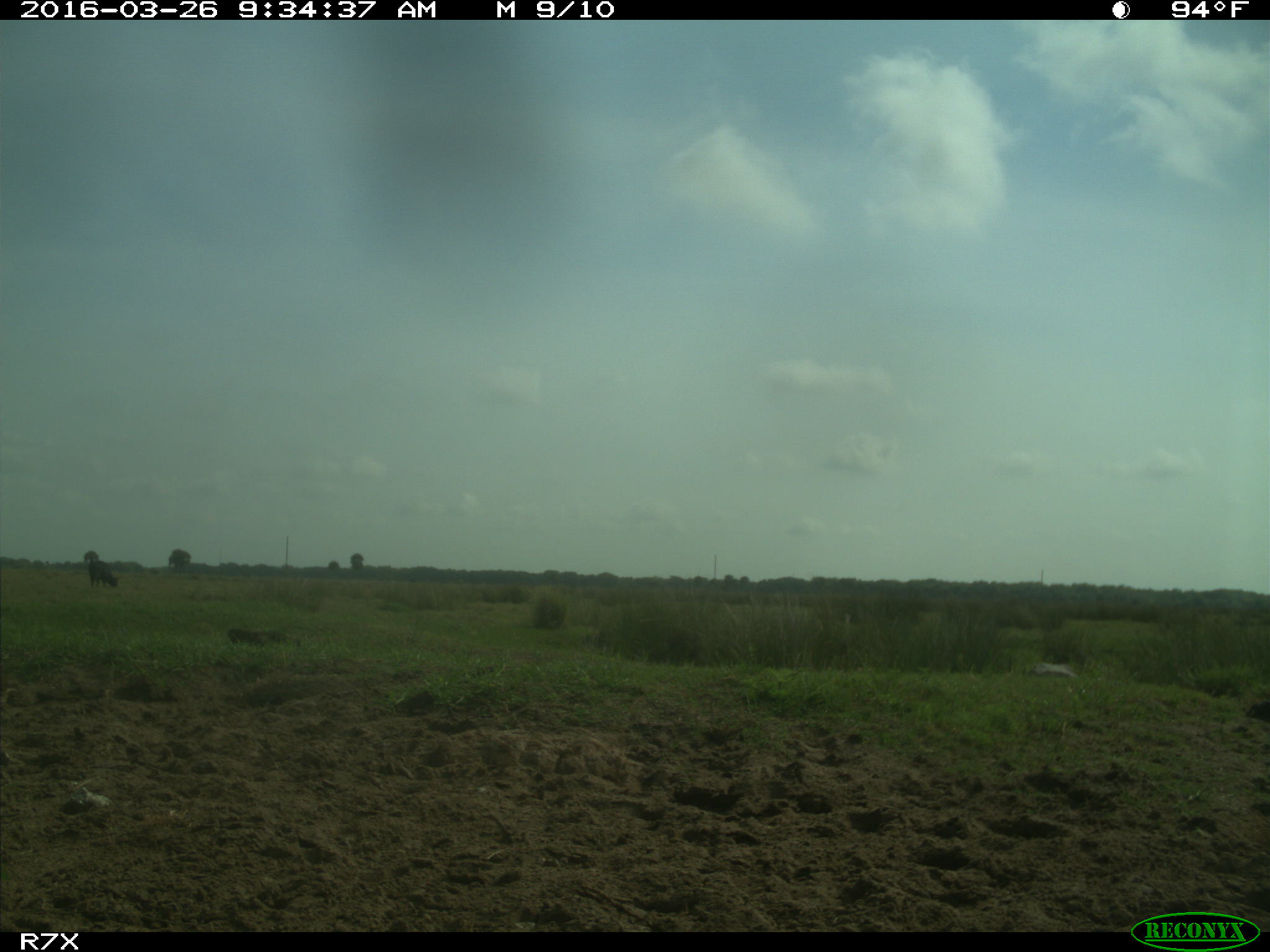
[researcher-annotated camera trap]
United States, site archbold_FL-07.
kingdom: Animalia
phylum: Chordata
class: Mammalia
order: Artiodactyla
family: Bovidae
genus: Bos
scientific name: Bos taurus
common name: domestic cow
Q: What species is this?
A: Bos taurus (domestic cow).